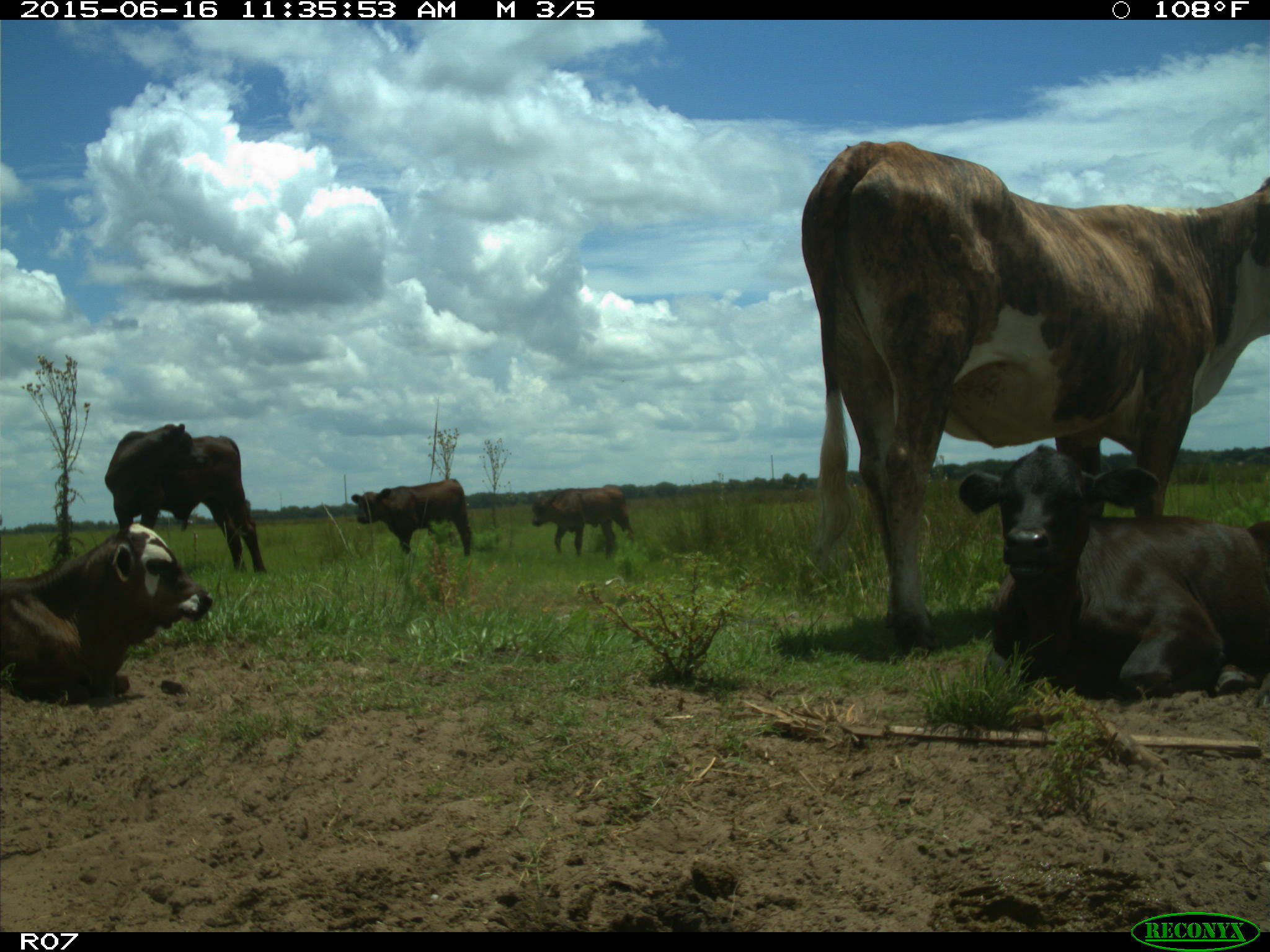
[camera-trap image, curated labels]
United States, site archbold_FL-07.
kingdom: Animalia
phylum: Chordata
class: Mammalia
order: Artiodactyla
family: Bovidae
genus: Bos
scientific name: Bos taurus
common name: domestic cow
Bos taurus (domestic cow).